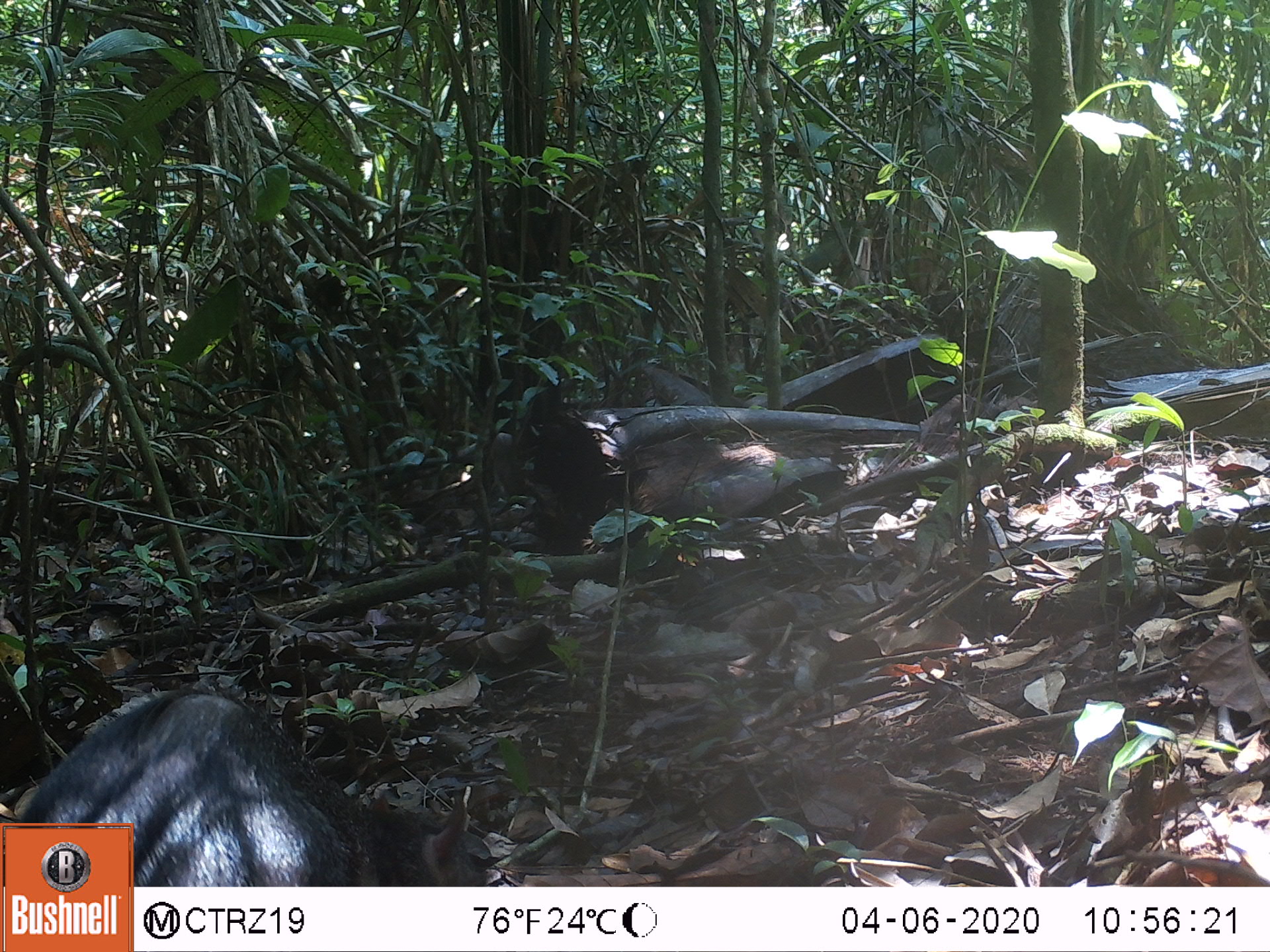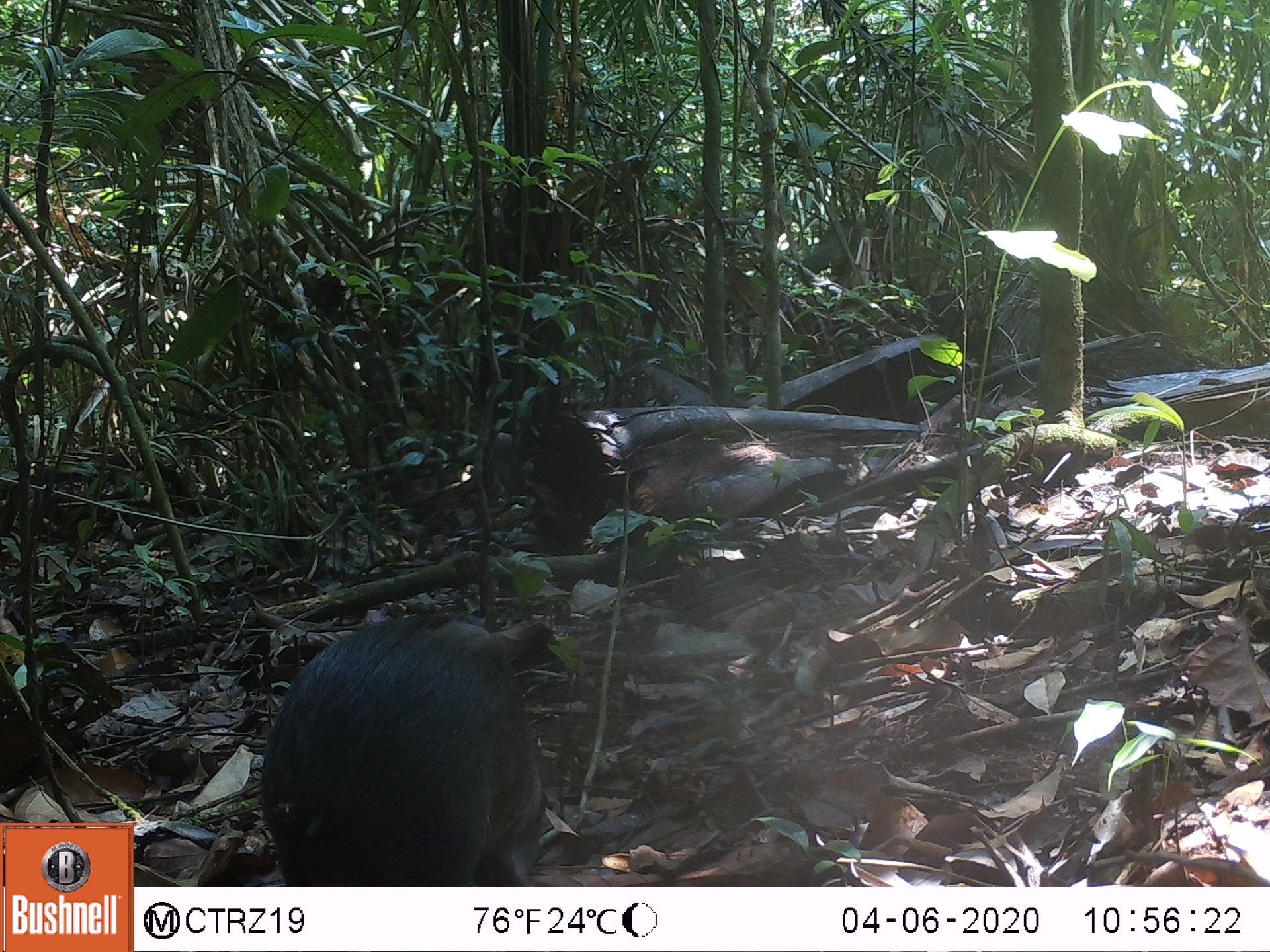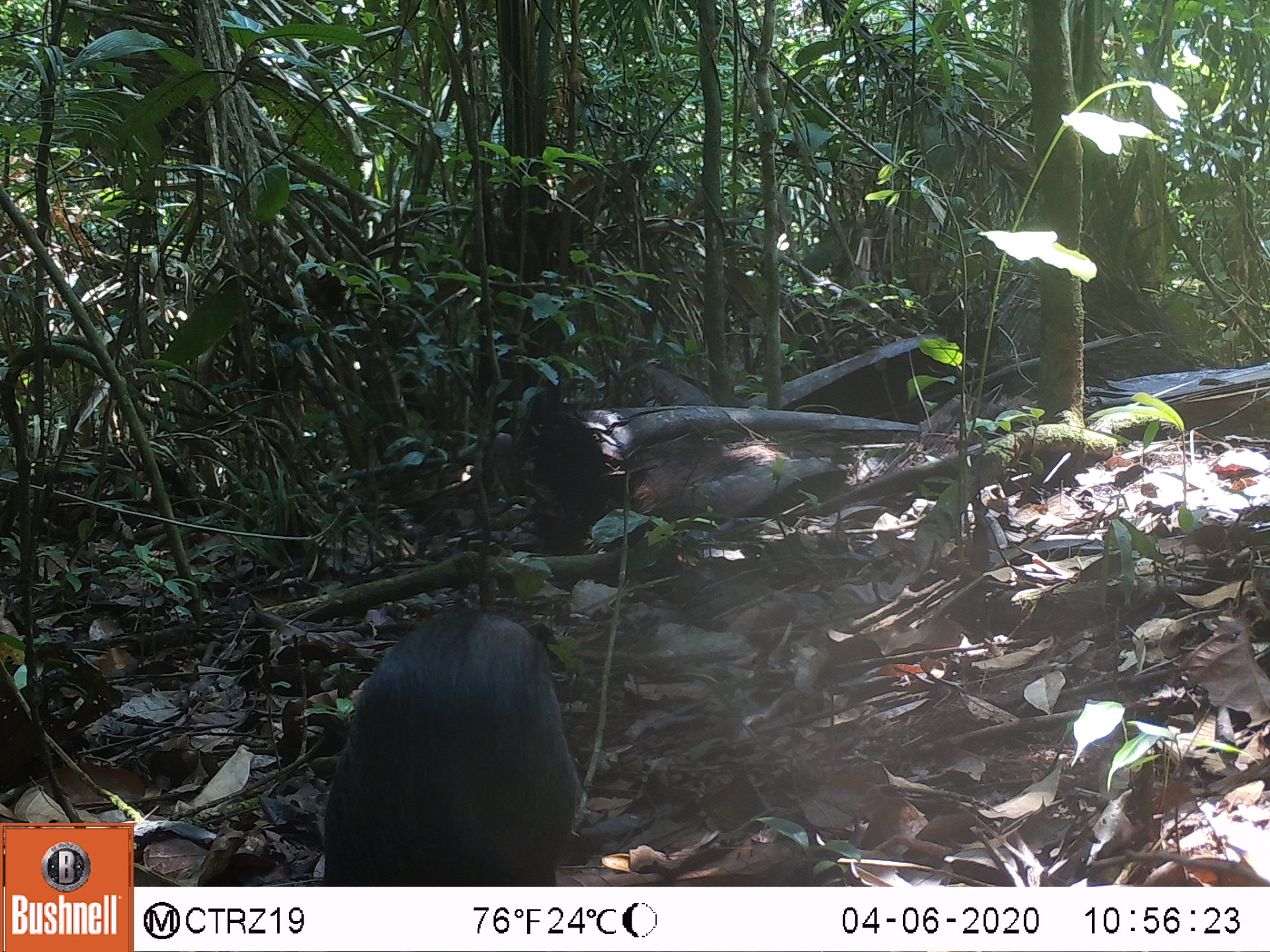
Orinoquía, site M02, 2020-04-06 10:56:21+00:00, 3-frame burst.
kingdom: Animalia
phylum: Chordata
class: Mammalia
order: Rodentia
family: Dasyproctidae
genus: Dasyprocta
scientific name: Dasyprocta fuliginosa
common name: black agouti